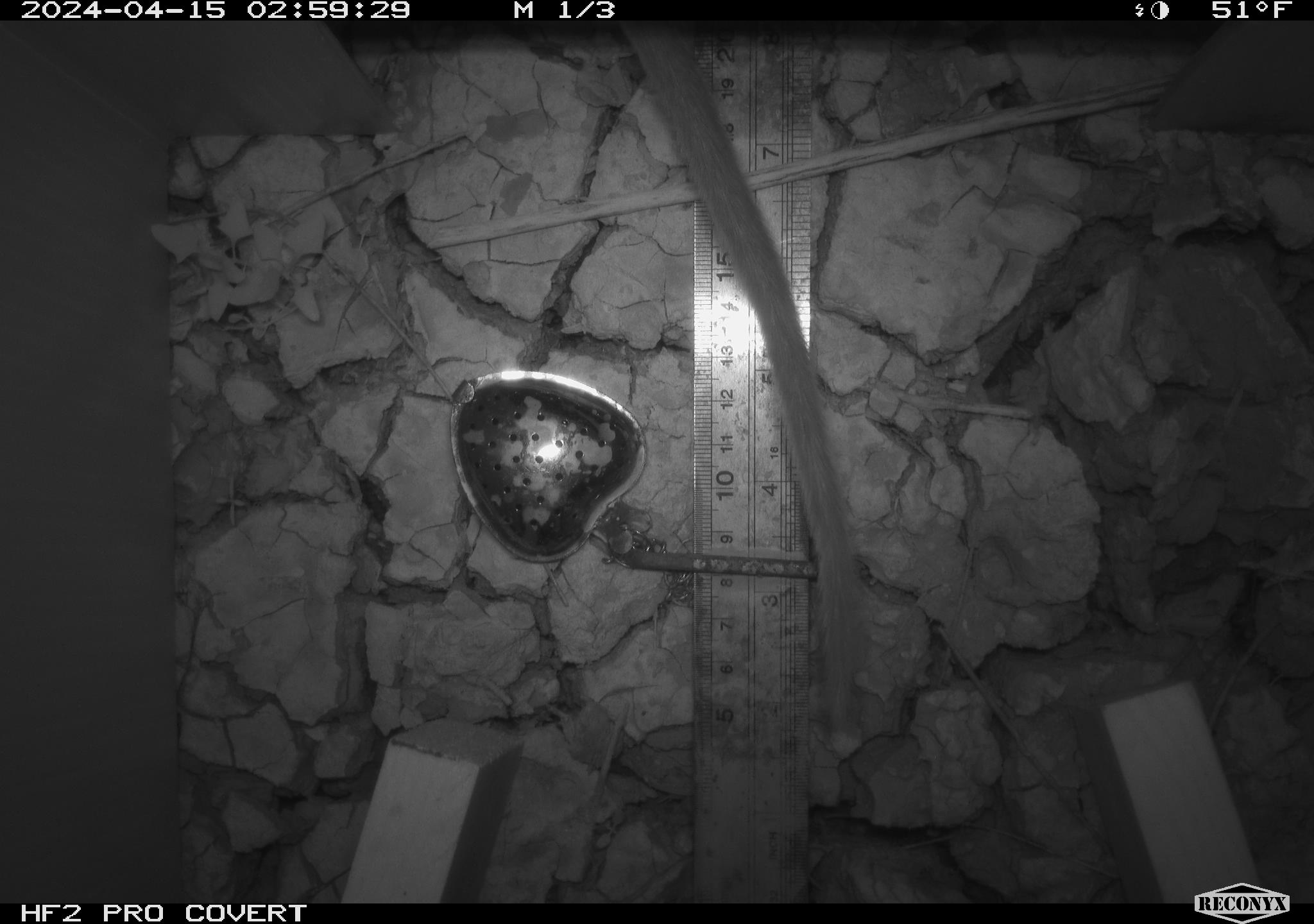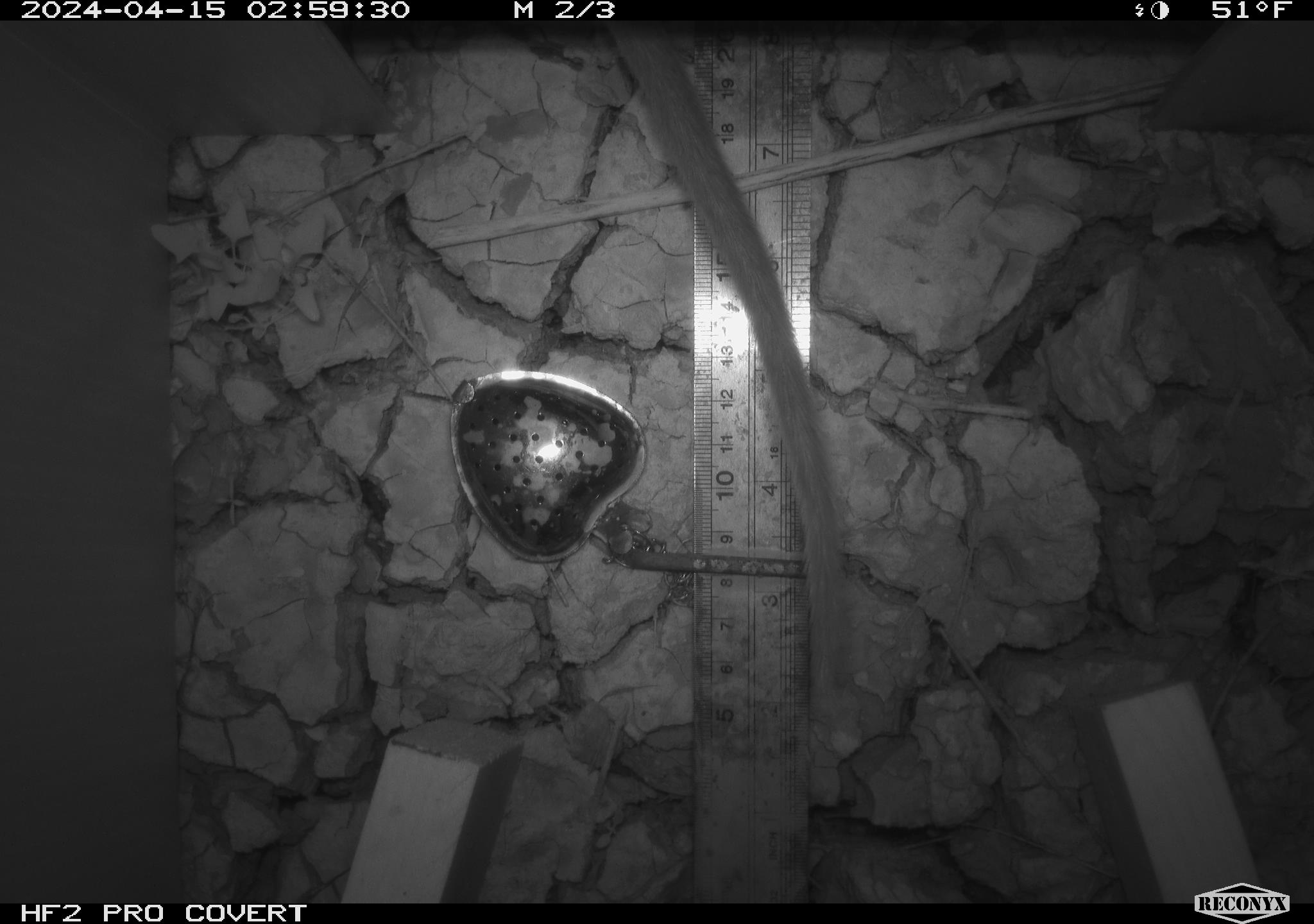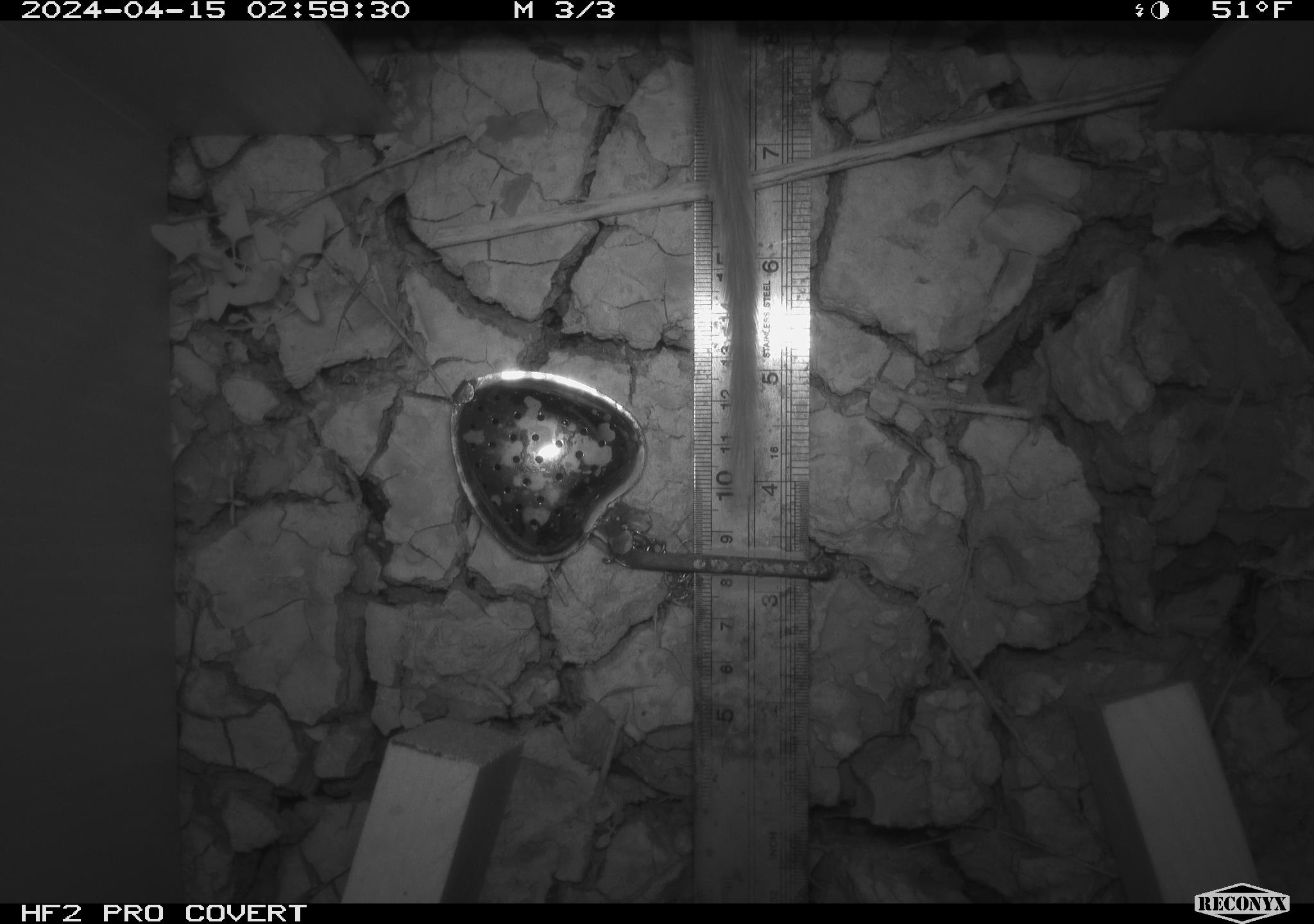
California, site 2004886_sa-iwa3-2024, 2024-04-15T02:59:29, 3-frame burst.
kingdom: Animalia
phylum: Chordata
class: Mammalia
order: Rodentia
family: Cricetidae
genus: Neotoma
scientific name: Neotoma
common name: pack rat or woodrat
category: neotoma species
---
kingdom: Animalia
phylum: Chordata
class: Mammalia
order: Rodentia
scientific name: Rodentia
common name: woodrat or rat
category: woodrat or rat species